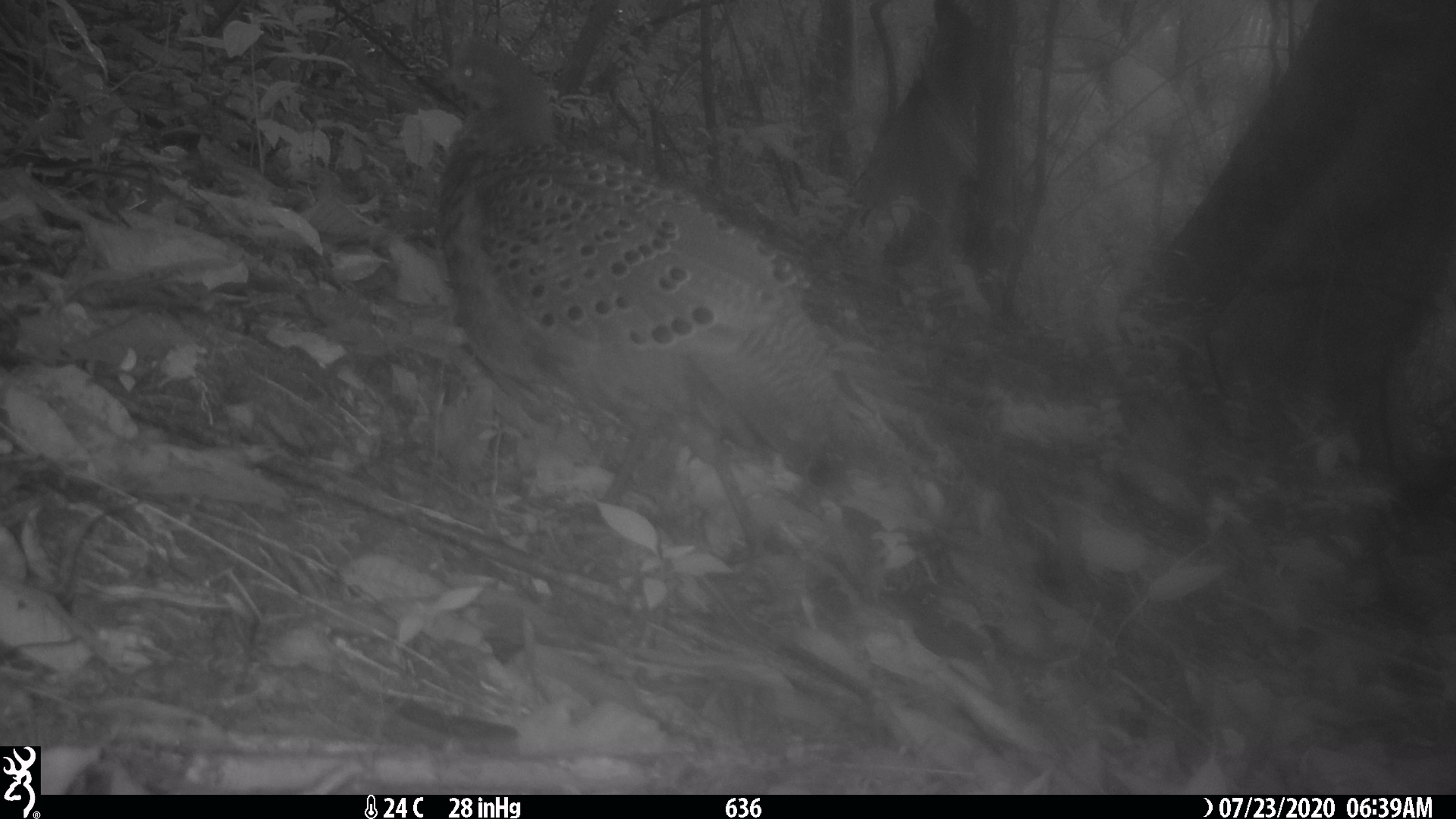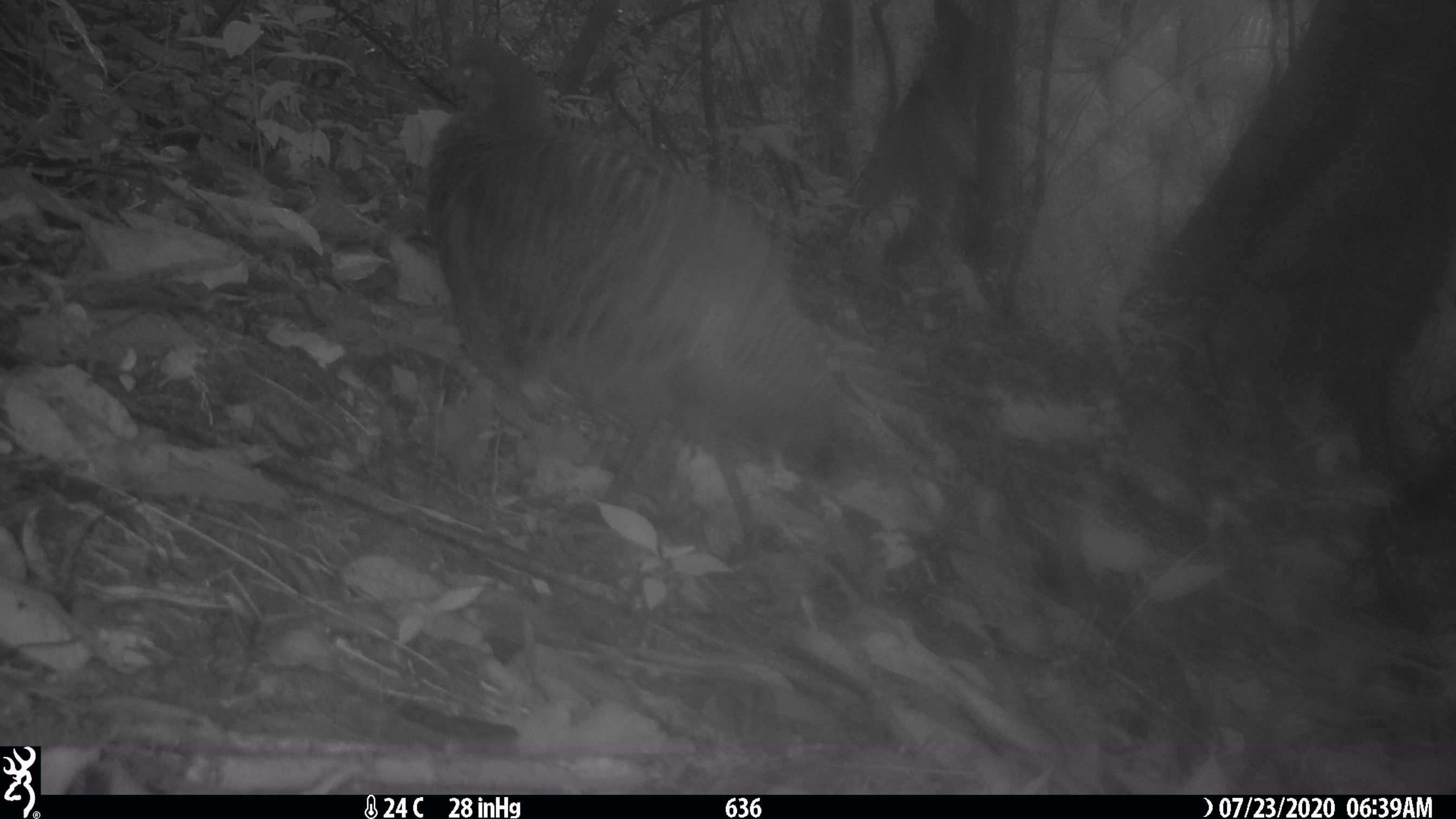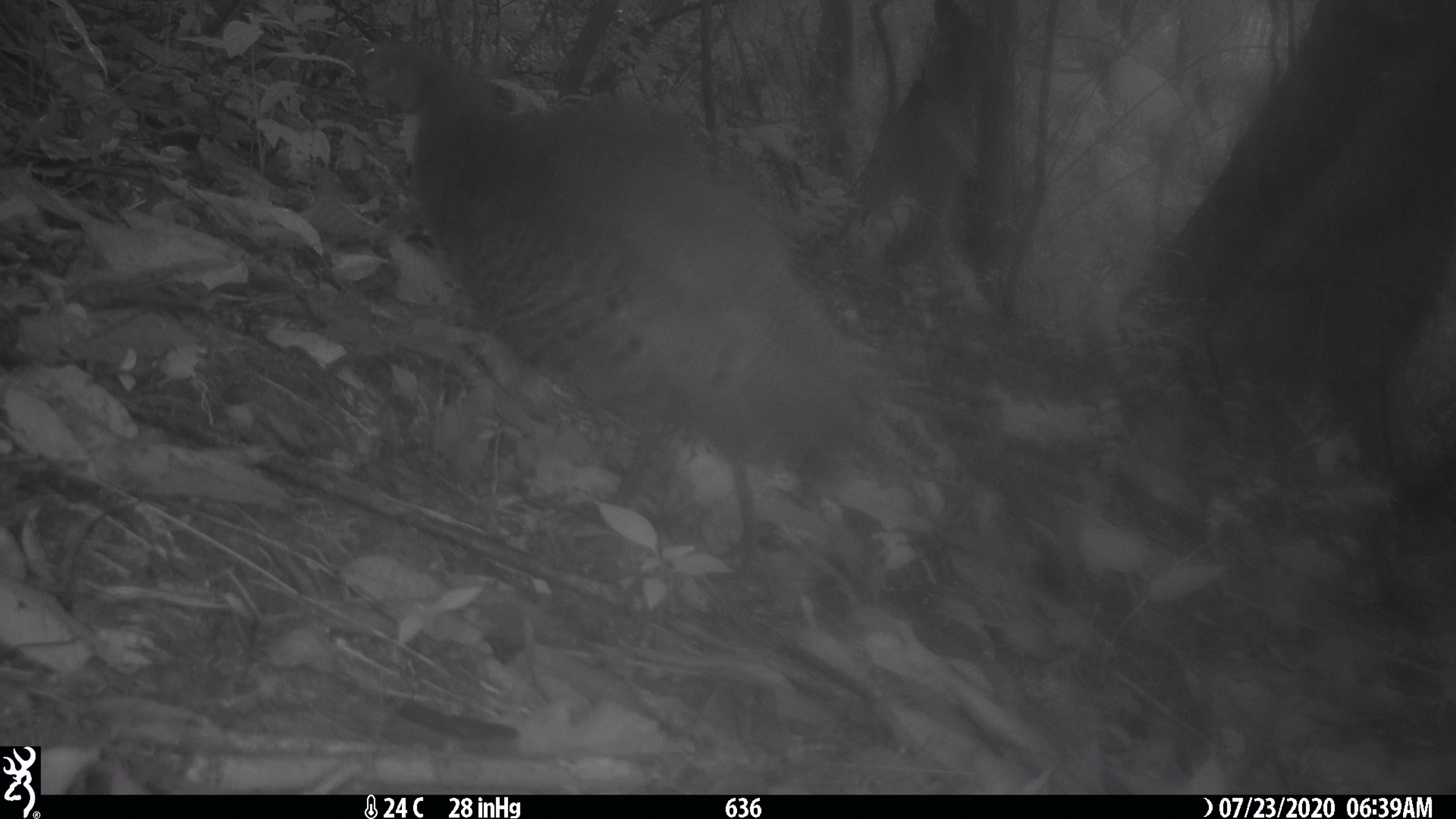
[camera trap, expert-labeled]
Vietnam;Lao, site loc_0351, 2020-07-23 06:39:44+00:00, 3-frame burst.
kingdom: Animalia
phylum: Chordata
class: Aves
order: Galliformes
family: Phasianidae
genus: Polyplectron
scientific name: Polyplectron bicalcaratum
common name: gray peacock-pheasant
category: grey peacock pheasant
Grey peacock pheasant (gray peacock-pheasant) (Polyplectron bicalcaratum). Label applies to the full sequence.